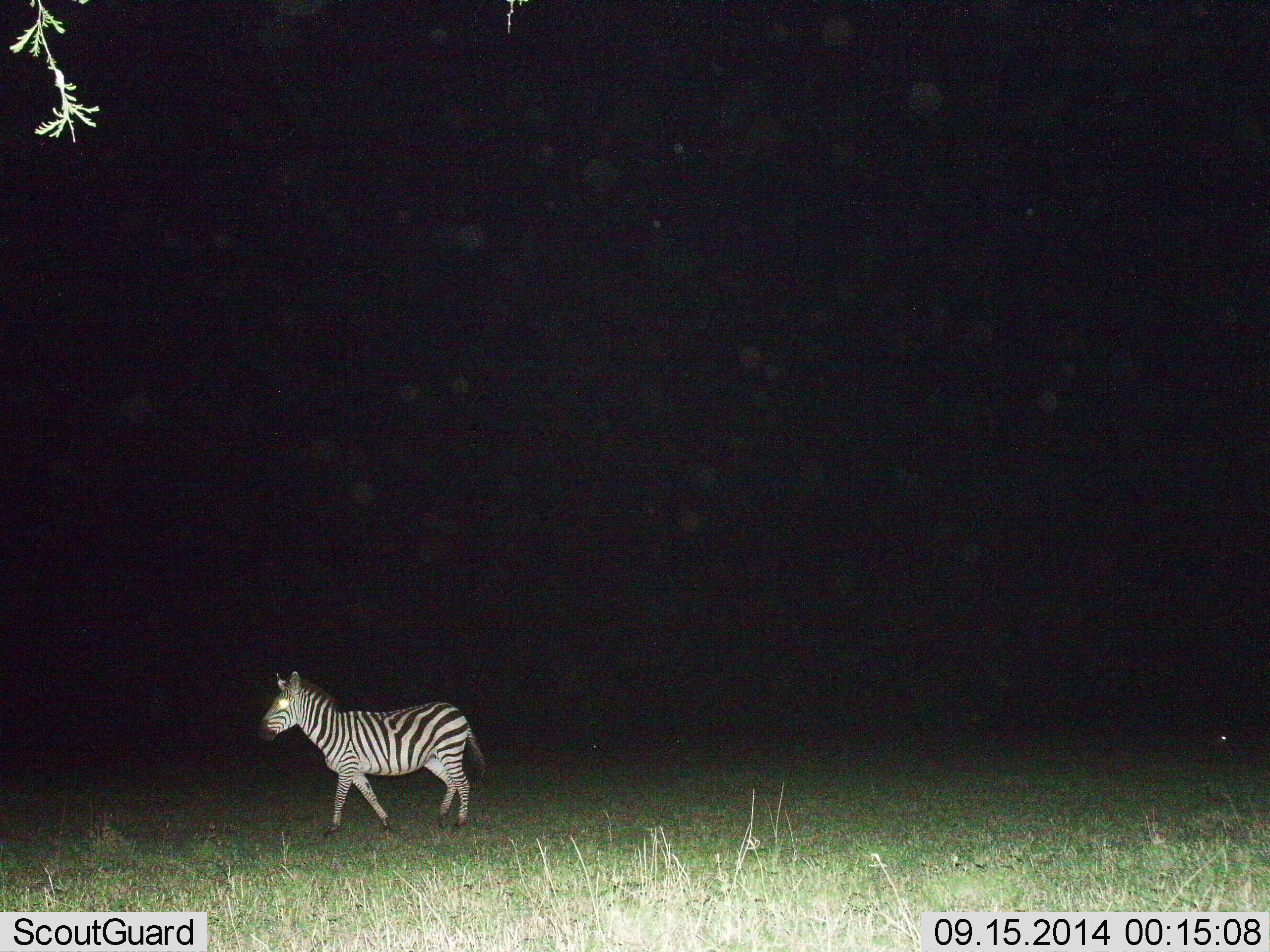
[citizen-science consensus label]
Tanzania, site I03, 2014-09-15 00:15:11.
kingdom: Animalia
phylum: Chordata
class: Mammalia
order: Perissodactyla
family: Equidae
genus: Equus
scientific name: Equus quagga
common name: plains zebra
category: zebra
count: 1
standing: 20%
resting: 0%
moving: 80%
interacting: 0%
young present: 0%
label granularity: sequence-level